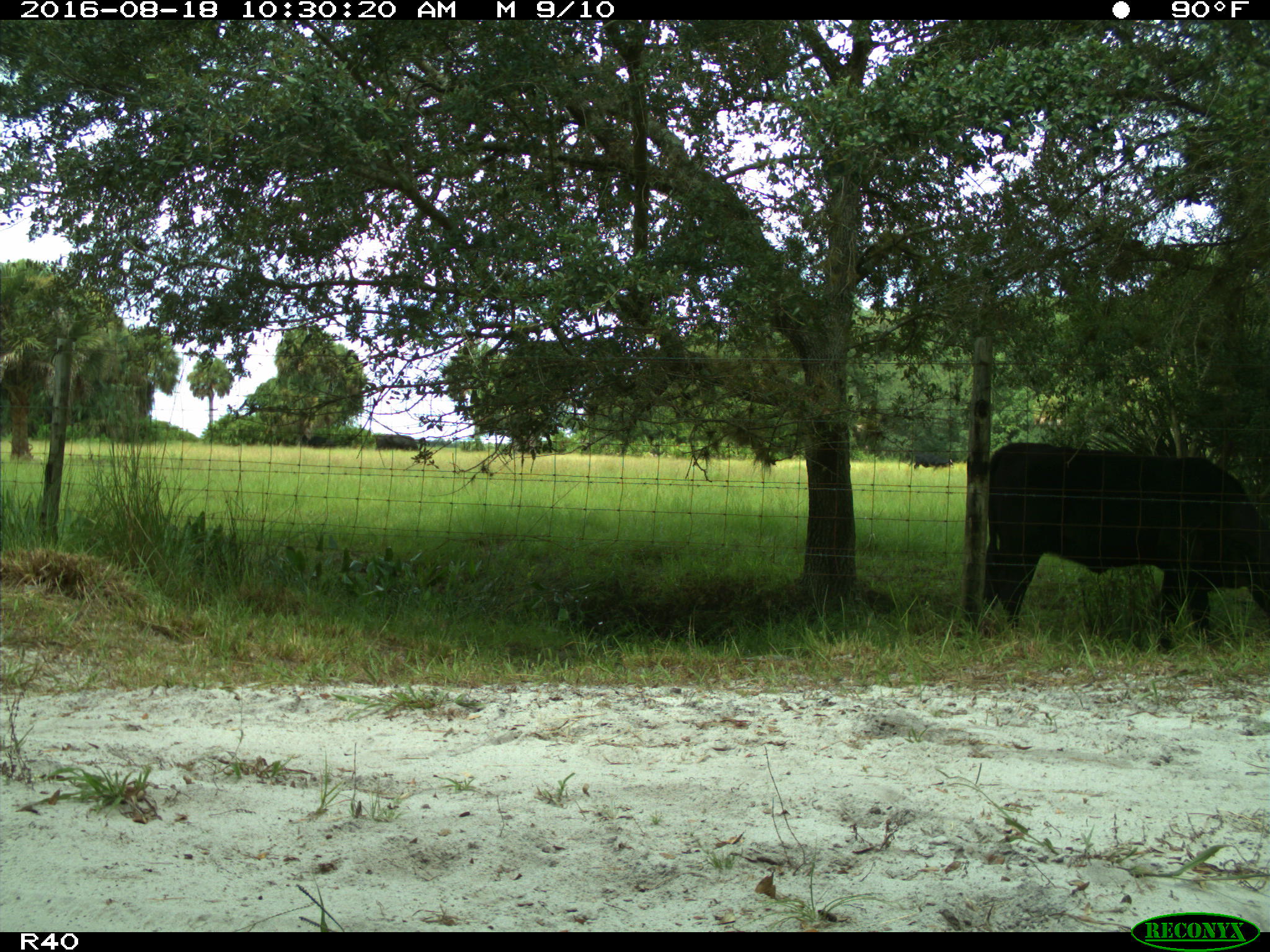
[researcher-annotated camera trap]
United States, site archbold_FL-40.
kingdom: Animalia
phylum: Chordata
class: Mammalia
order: Artiodactyla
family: Bovidae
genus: Bos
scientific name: Bos taurus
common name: domestic cow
Bos taurus (domestic cow).